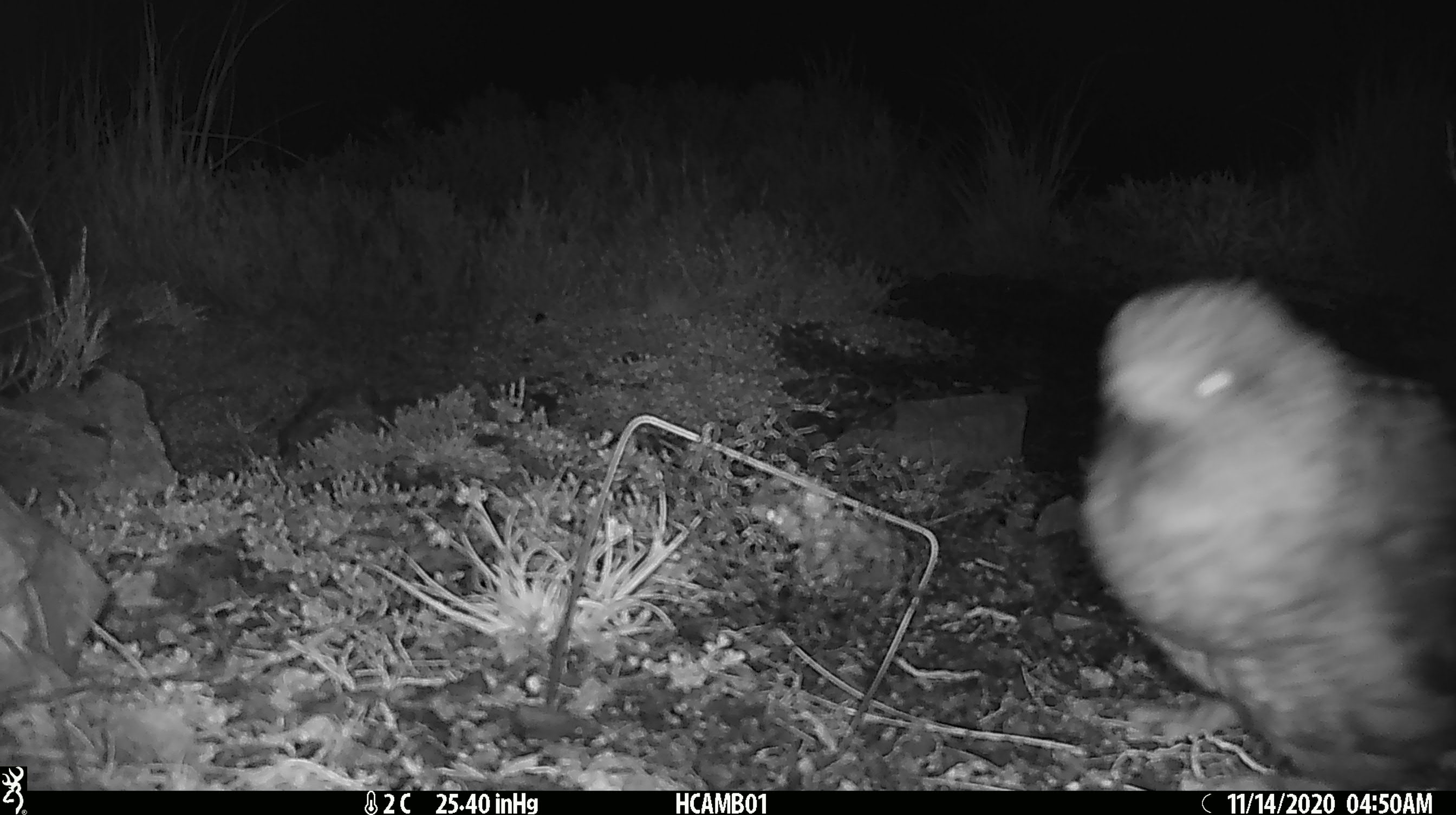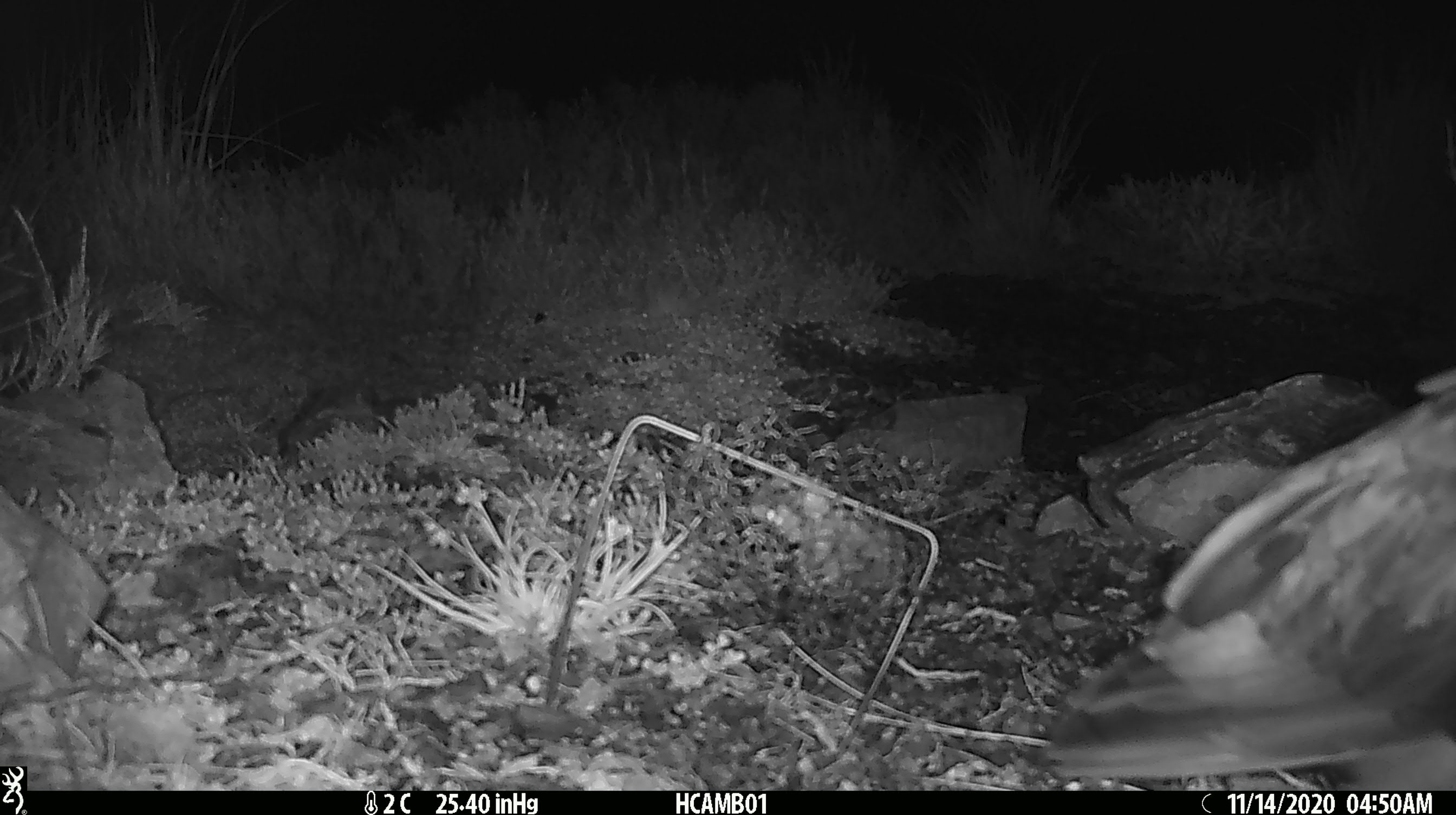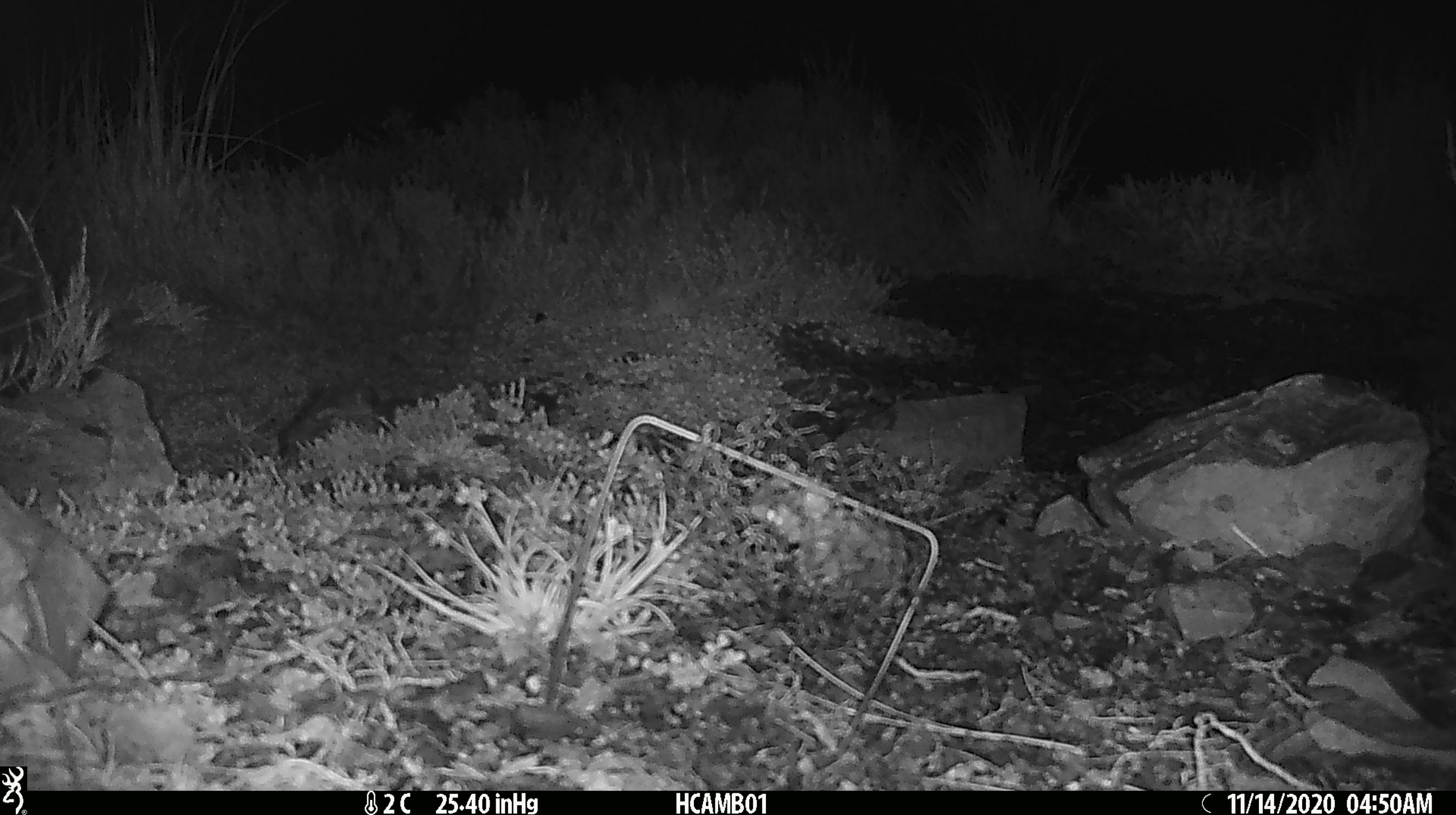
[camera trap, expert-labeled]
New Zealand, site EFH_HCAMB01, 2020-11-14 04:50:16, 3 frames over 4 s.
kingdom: Animalia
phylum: Chordata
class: Aves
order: Psittaciformes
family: Strigopidae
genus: Nestor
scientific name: Nestor notabilis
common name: kea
Kea (Nestor notabilis).